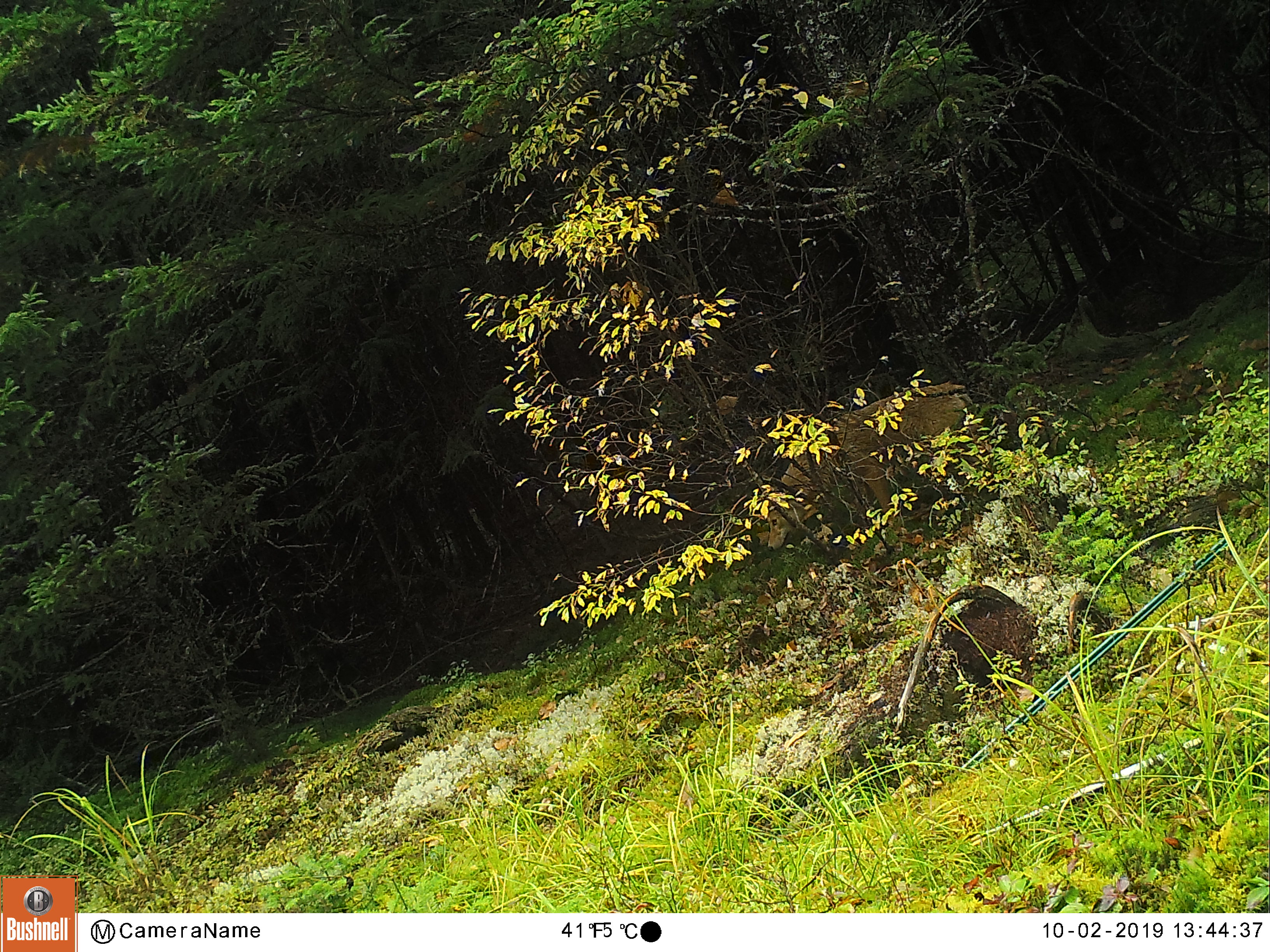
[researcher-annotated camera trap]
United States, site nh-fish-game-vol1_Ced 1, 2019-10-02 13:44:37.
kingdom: Animalia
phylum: Chordata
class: Mammalia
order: Carnivora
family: Canidae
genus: Canis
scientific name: Canis latrans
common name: coyote